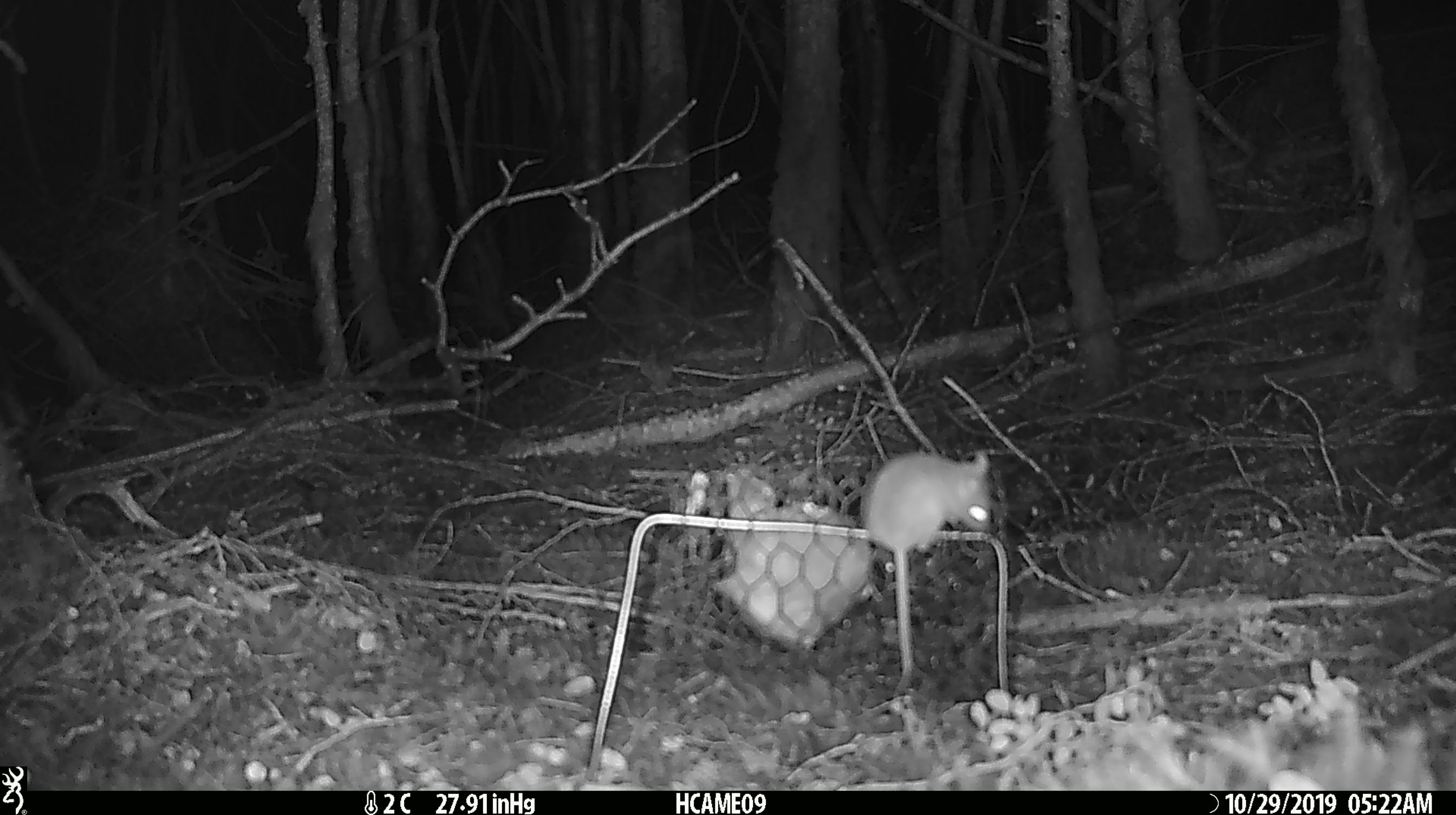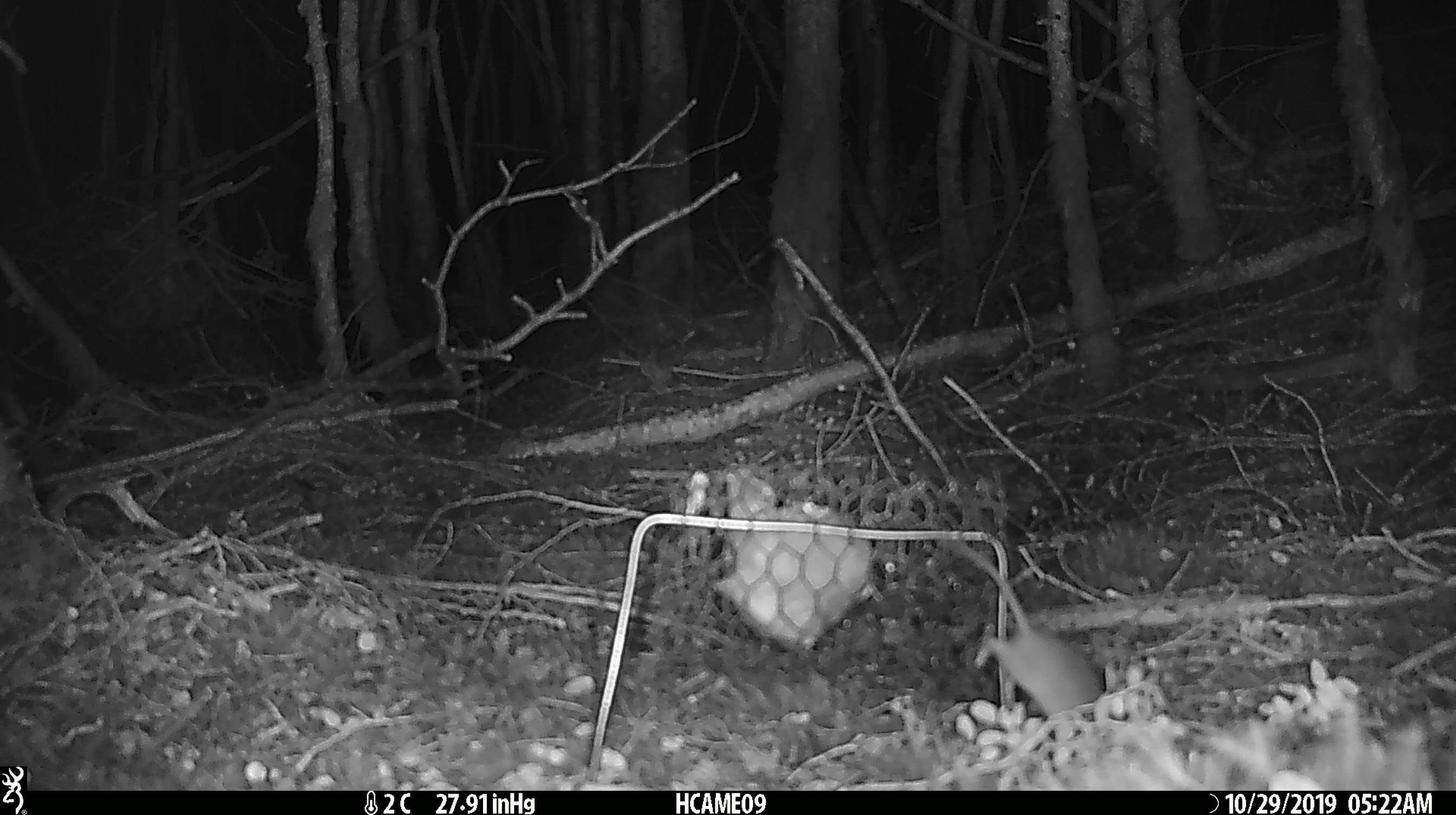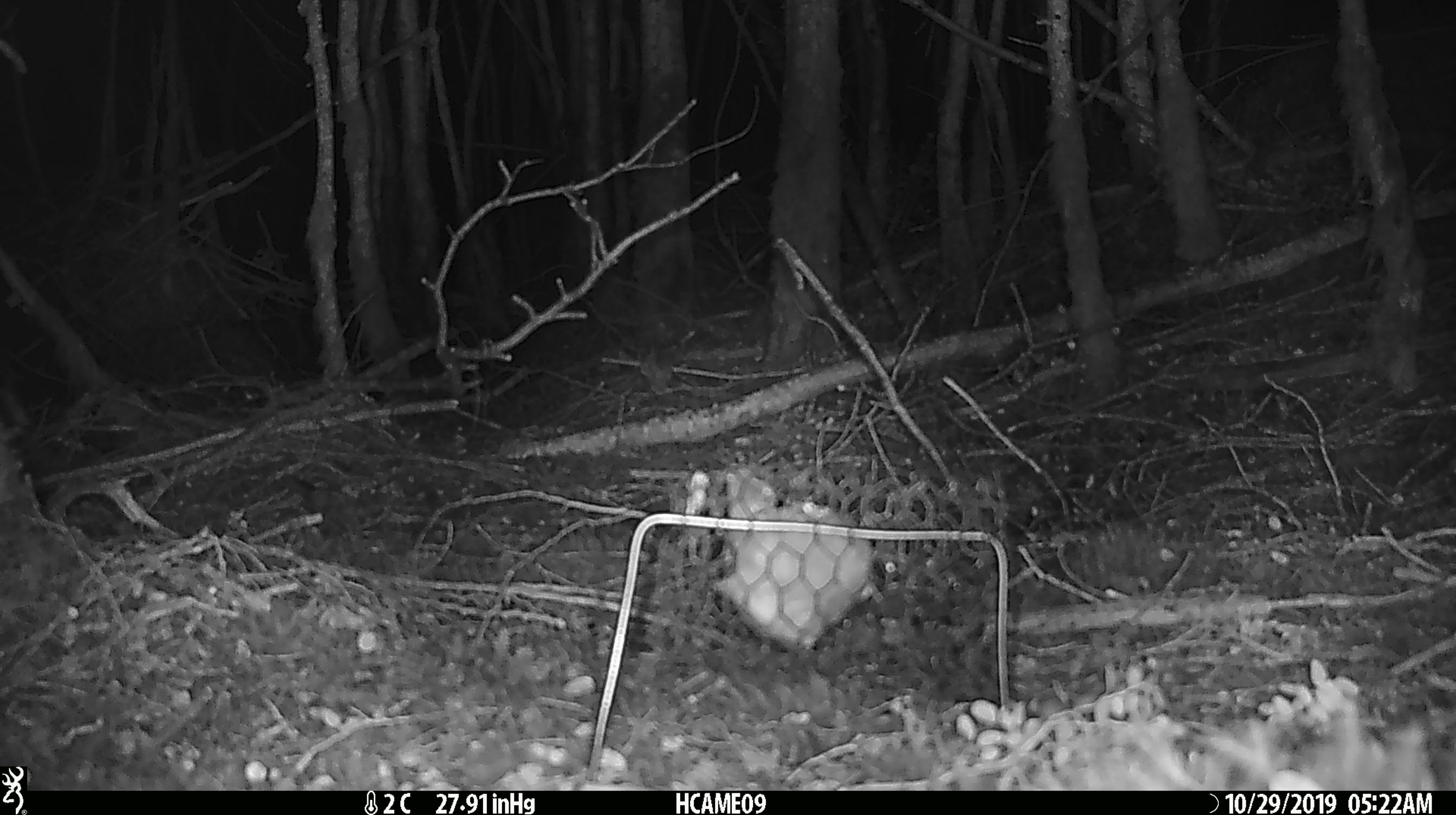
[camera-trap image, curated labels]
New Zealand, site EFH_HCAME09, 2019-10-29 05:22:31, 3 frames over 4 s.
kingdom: Animalia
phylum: Chordata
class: Mammalia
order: Rodentia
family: Muridae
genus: Mus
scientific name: Mus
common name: mouse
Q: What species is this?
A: Mouse (Mus).